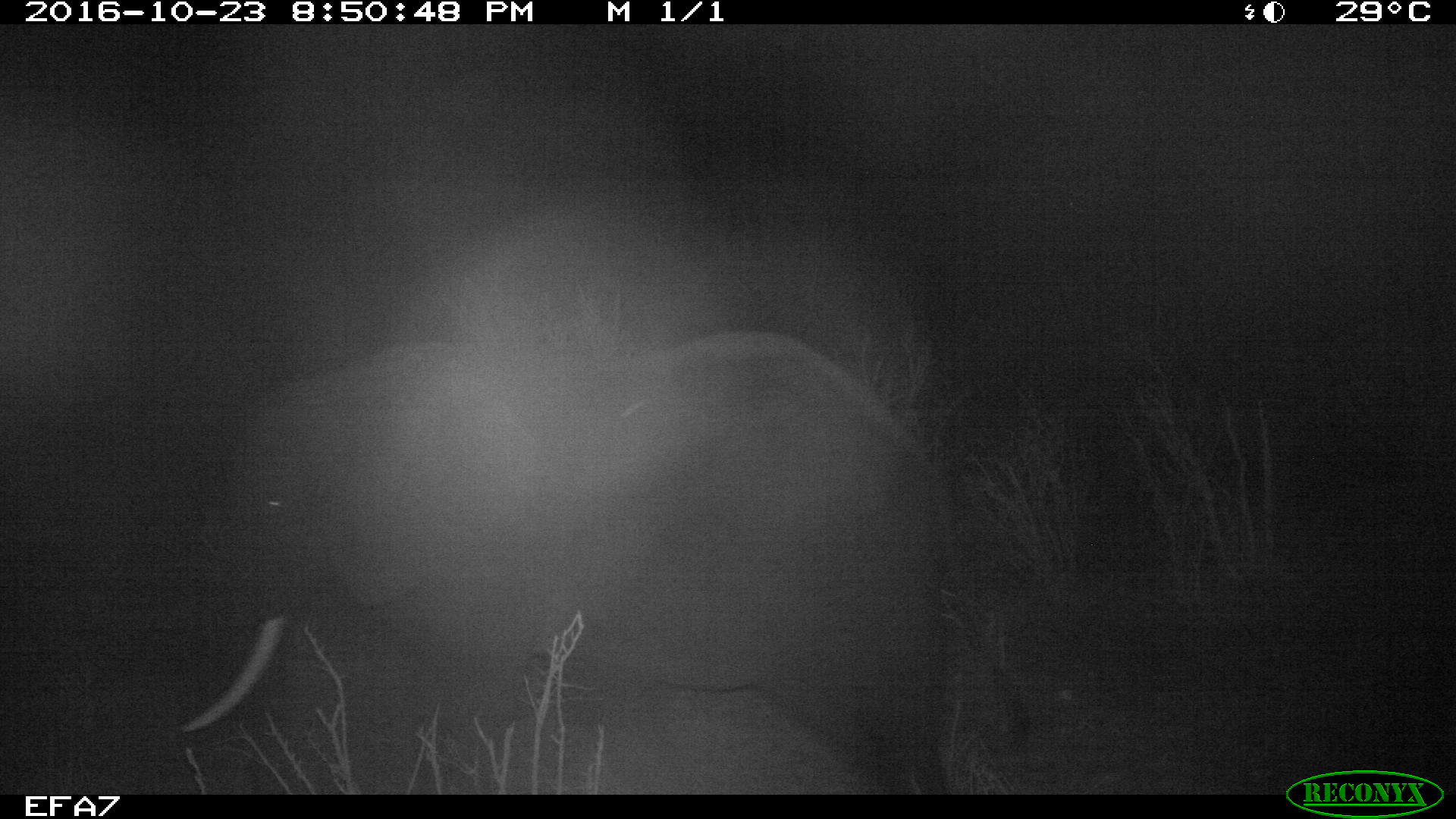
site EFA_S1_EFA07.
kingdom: Animalia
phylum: Chordata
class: Mammalia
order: Proboscidea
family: Elephantidae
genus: Loxodonta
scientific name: Loxodonta africana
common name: african bush elephant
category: elephant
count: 1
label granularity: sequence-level